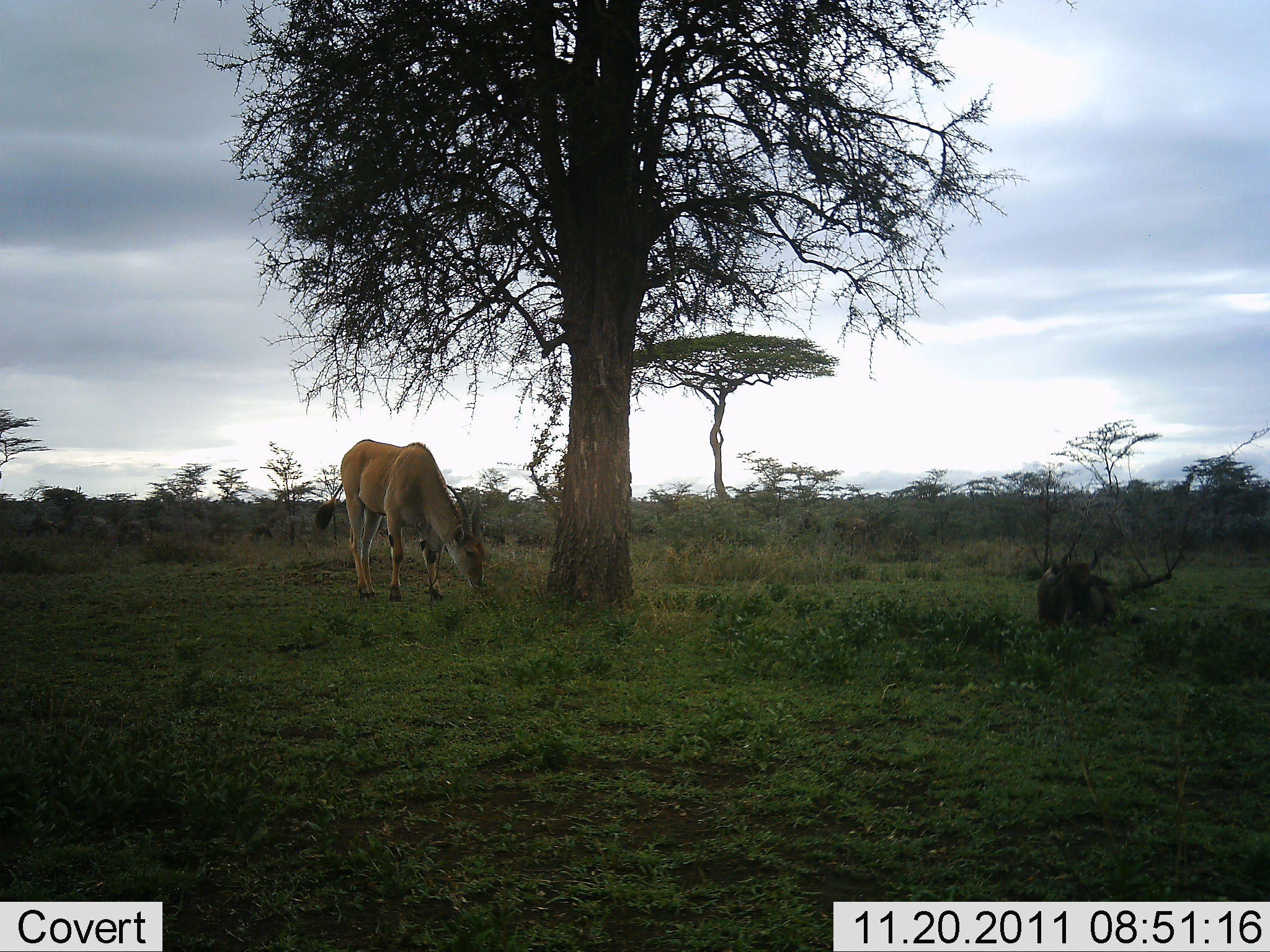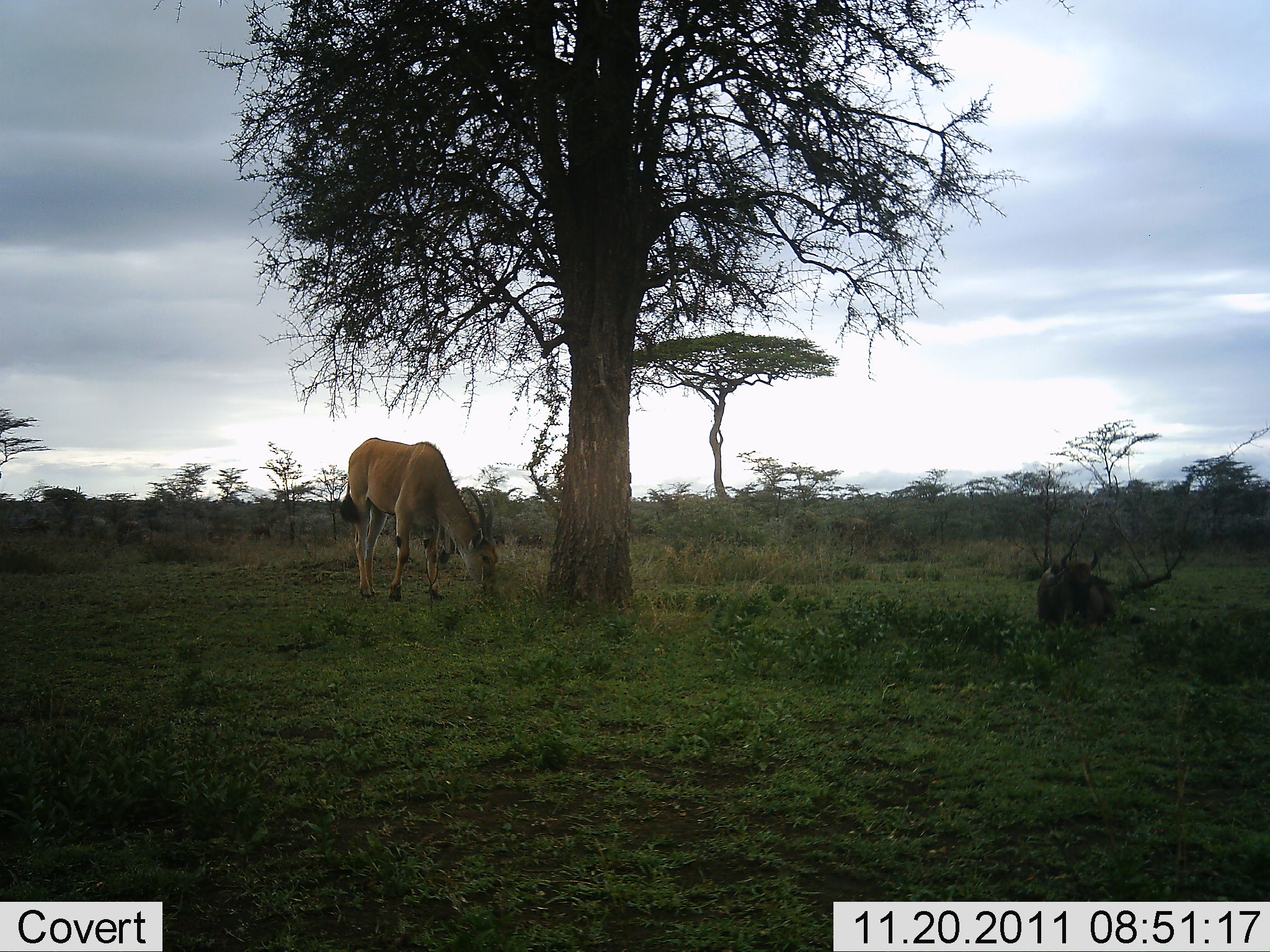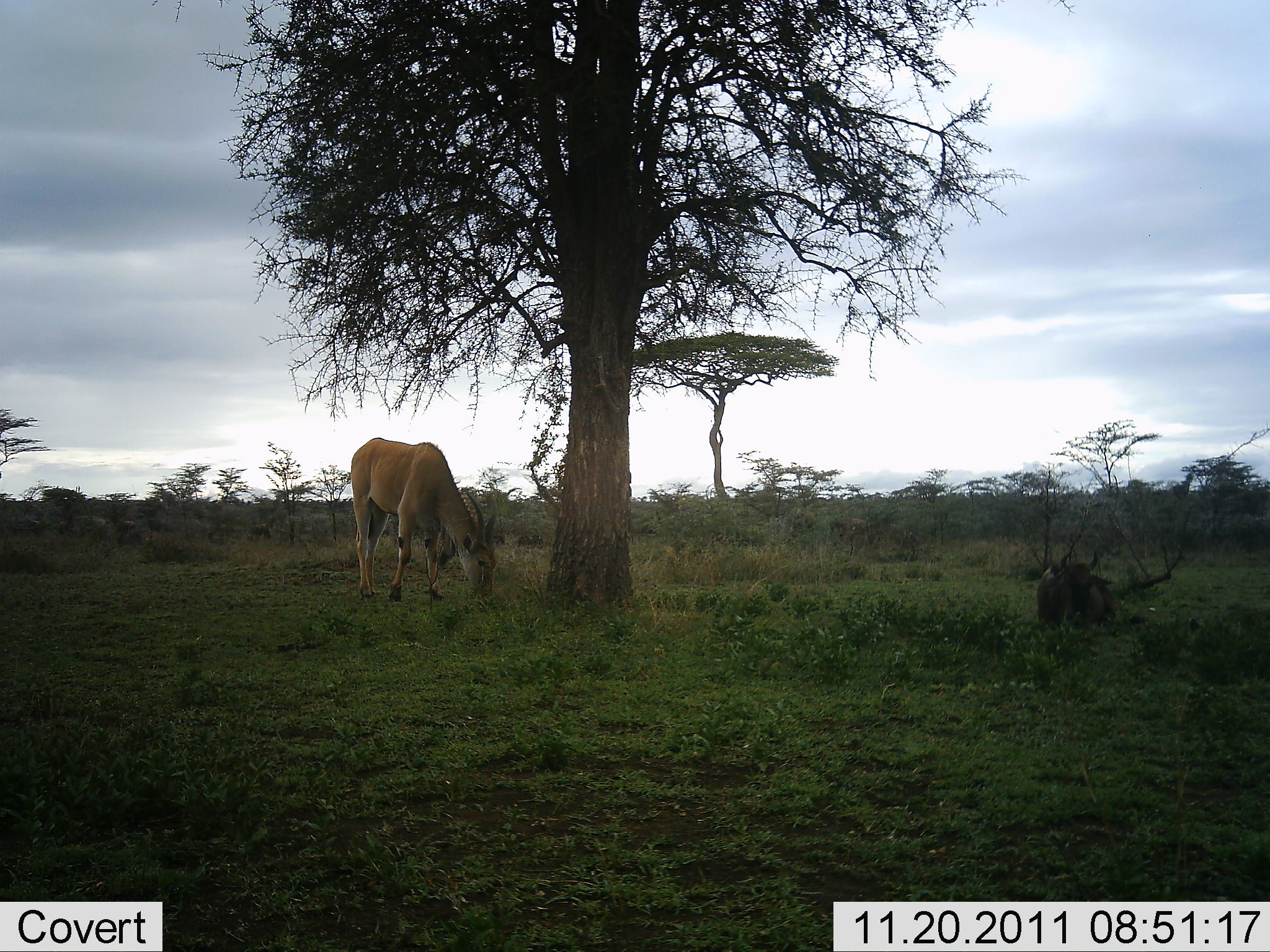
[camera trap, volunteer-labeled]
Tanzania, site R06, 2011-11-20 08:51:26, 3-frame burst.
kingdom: Animalia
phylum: Chordata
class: Mammalia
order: Artiodactyla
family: Bovidae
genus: Tragelaphus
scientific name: Tragelaphus oryx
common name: eland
Eland (Tragelaphus oryx), count 1. Behavior (volunteer vote fractions): standing 0%, resting 17%, moving 0%, interacting 0%. Young present (vote fraction): 0%. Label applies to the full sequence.